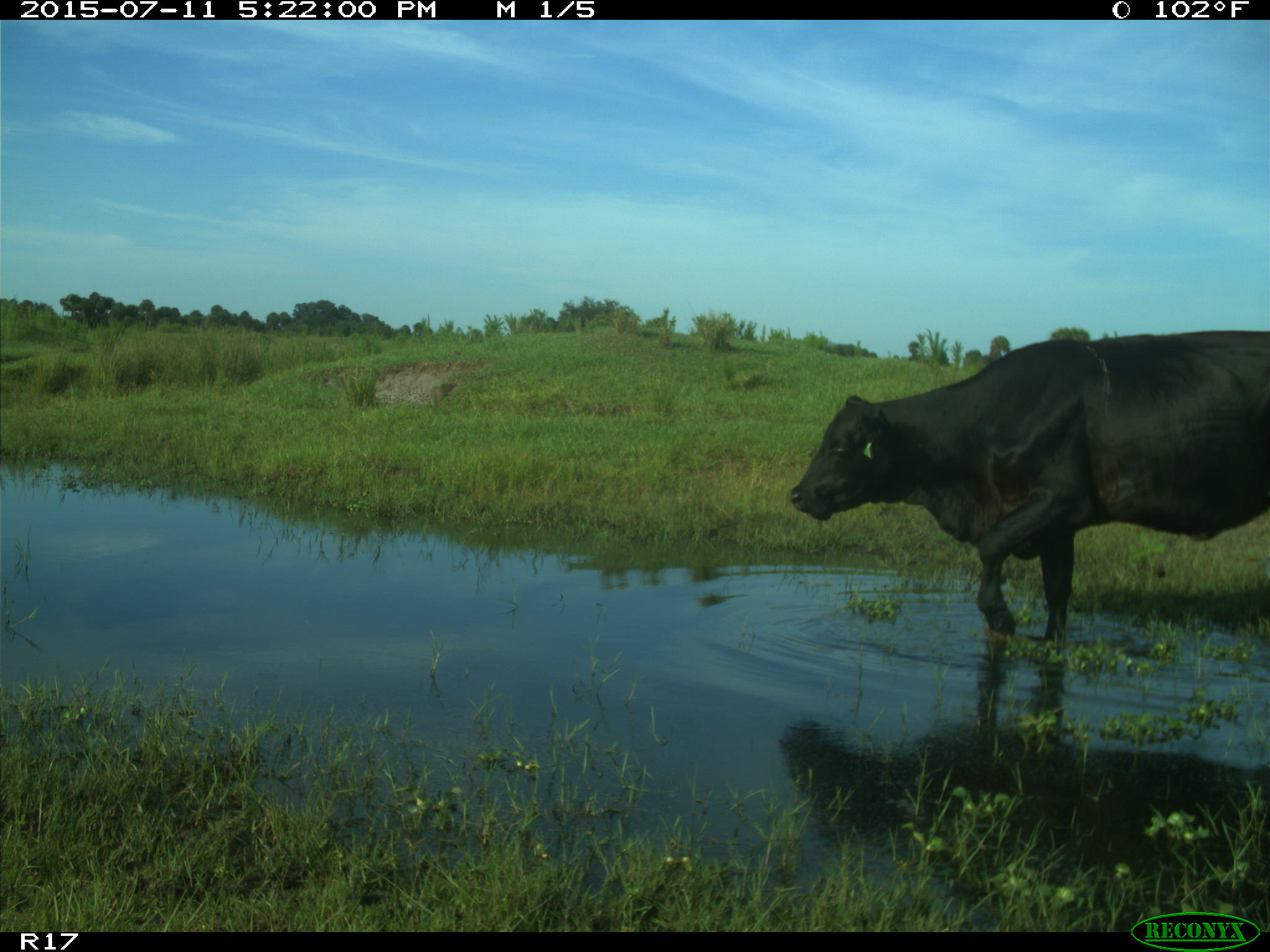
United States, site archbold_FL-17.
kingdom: Animalia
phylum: Chordata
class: Mammalia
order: Artiodactyla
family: Bovidae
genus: Bos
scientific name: Bos taurus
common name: domestic cow